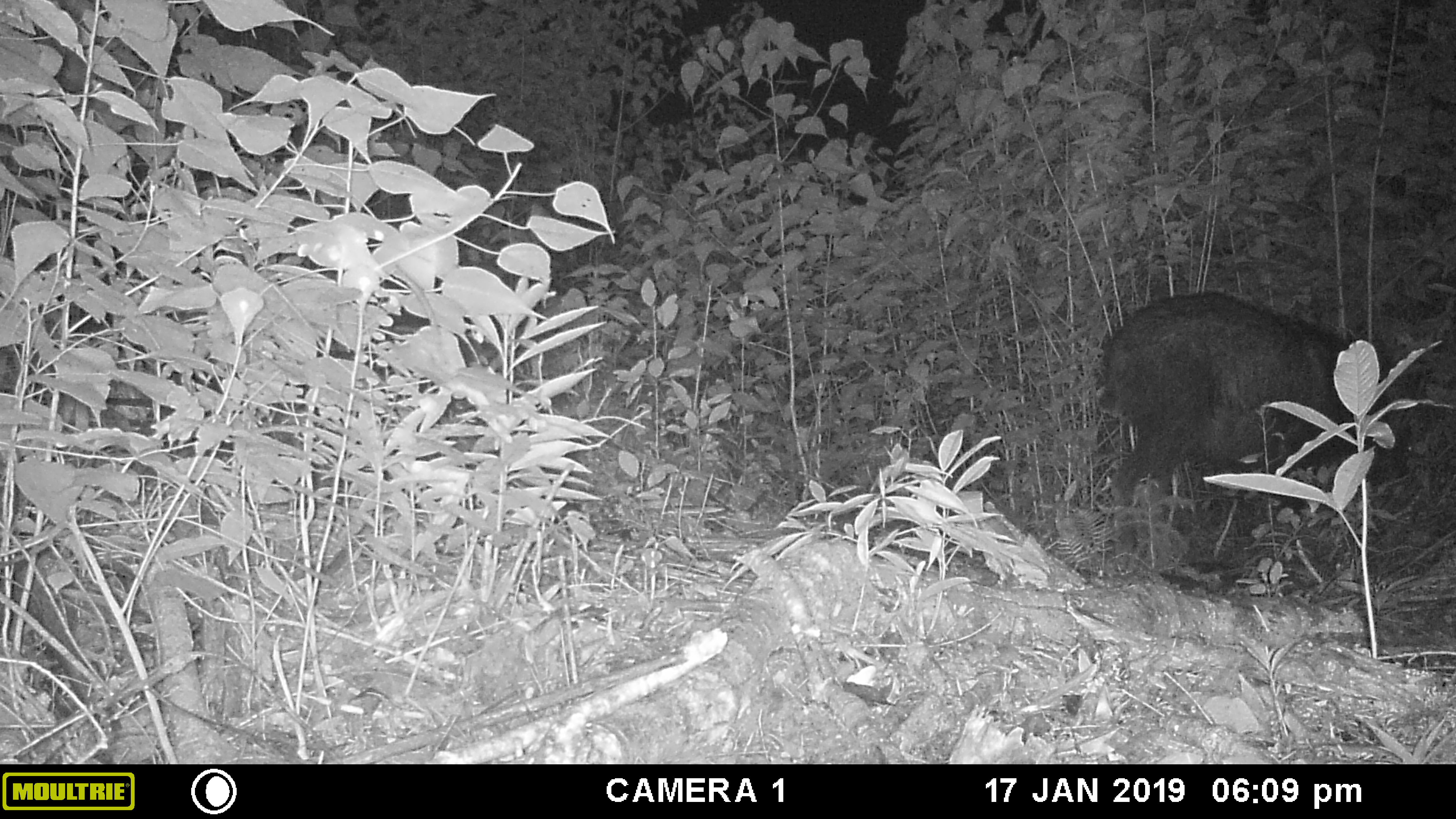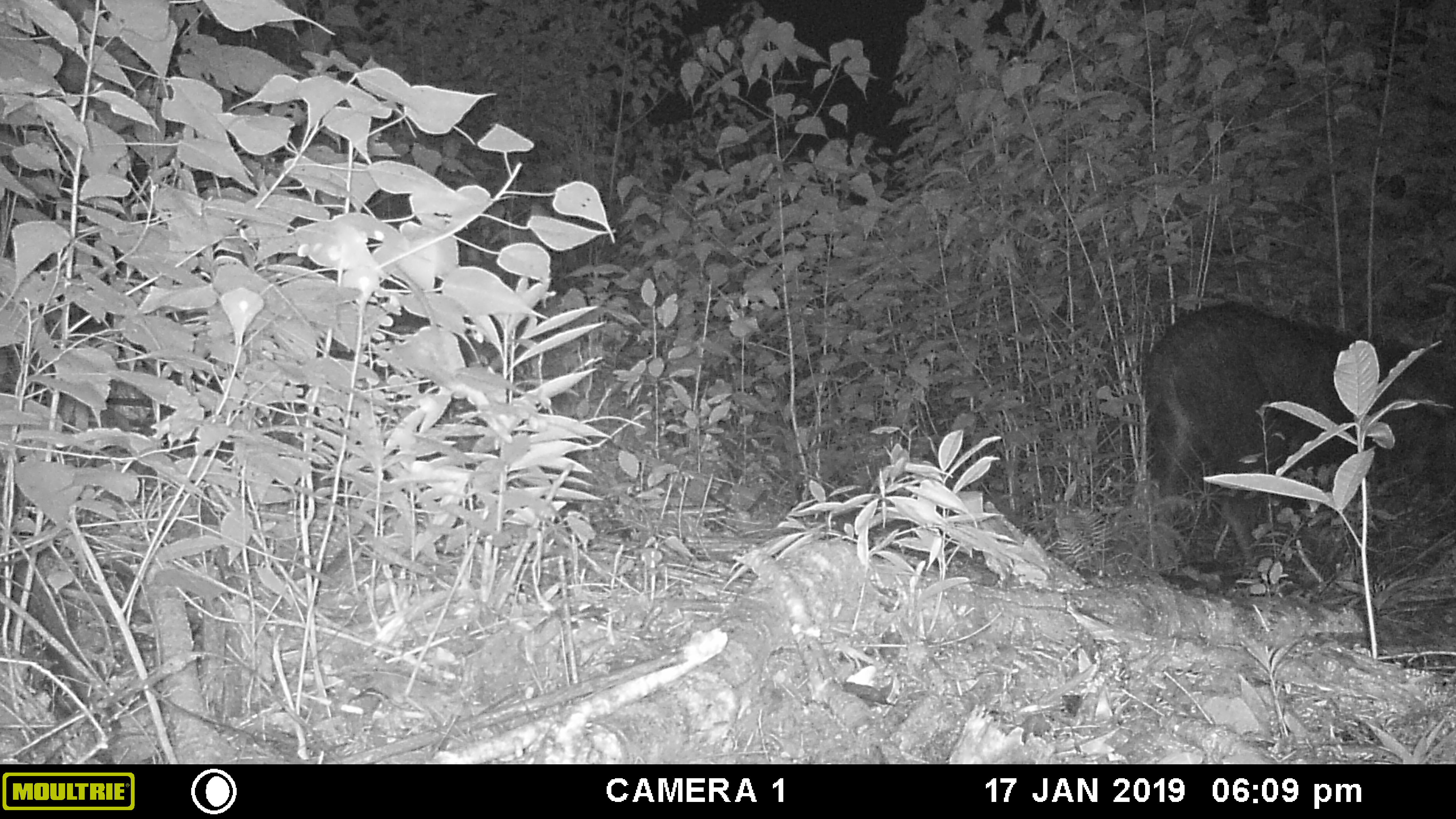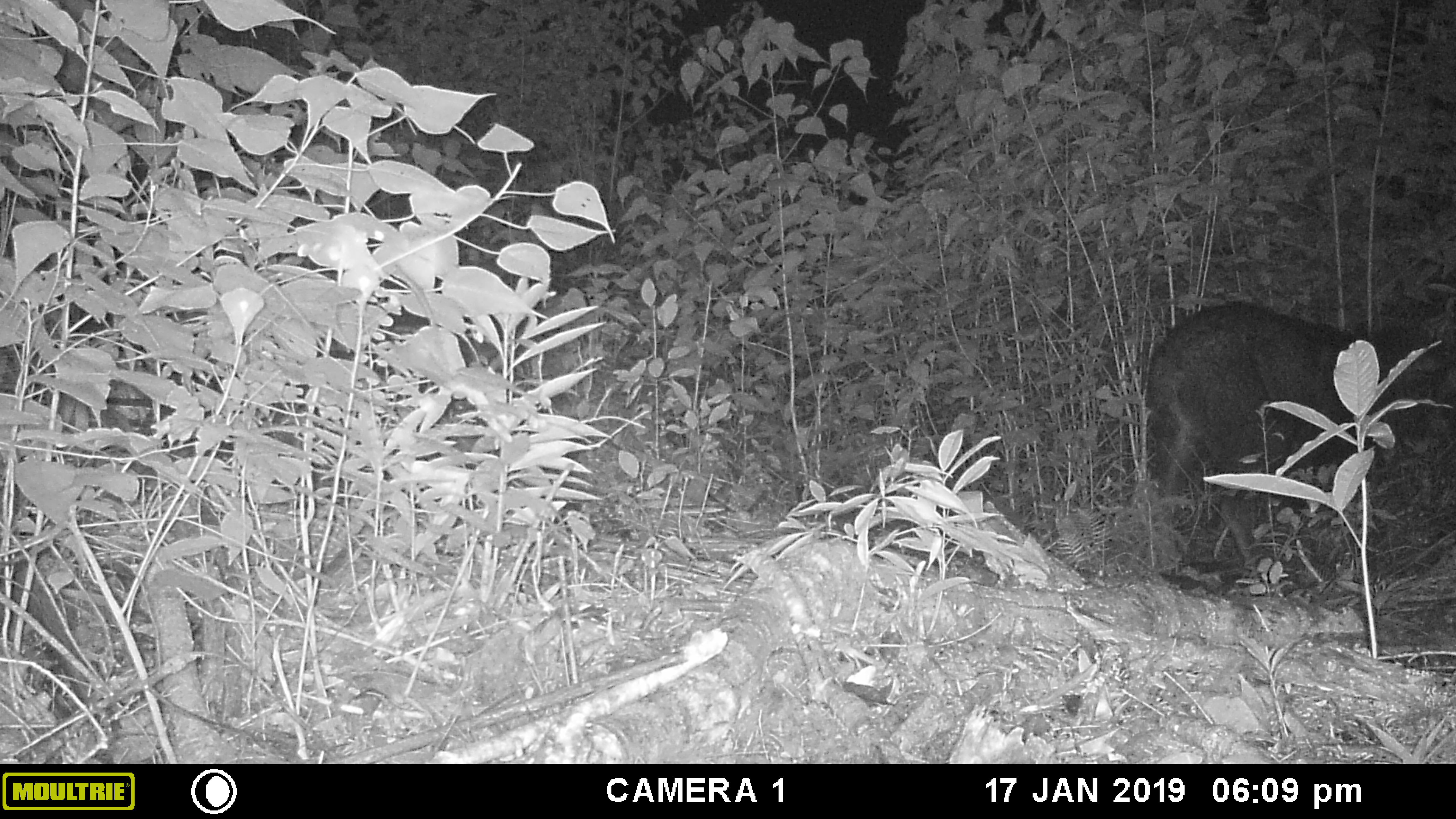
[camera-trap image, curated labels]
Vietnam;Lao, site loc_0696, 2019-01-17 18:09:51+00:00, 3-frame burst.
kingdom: Animalia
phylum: Chordata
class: Mammalia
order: Artiodactyla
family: Bovidae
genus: Capricornis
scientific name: Capricornis sumatraensis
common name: chinese serow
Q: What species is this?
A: Chinese serow (Capricornis sumatraensis).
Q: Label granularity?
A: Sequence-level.